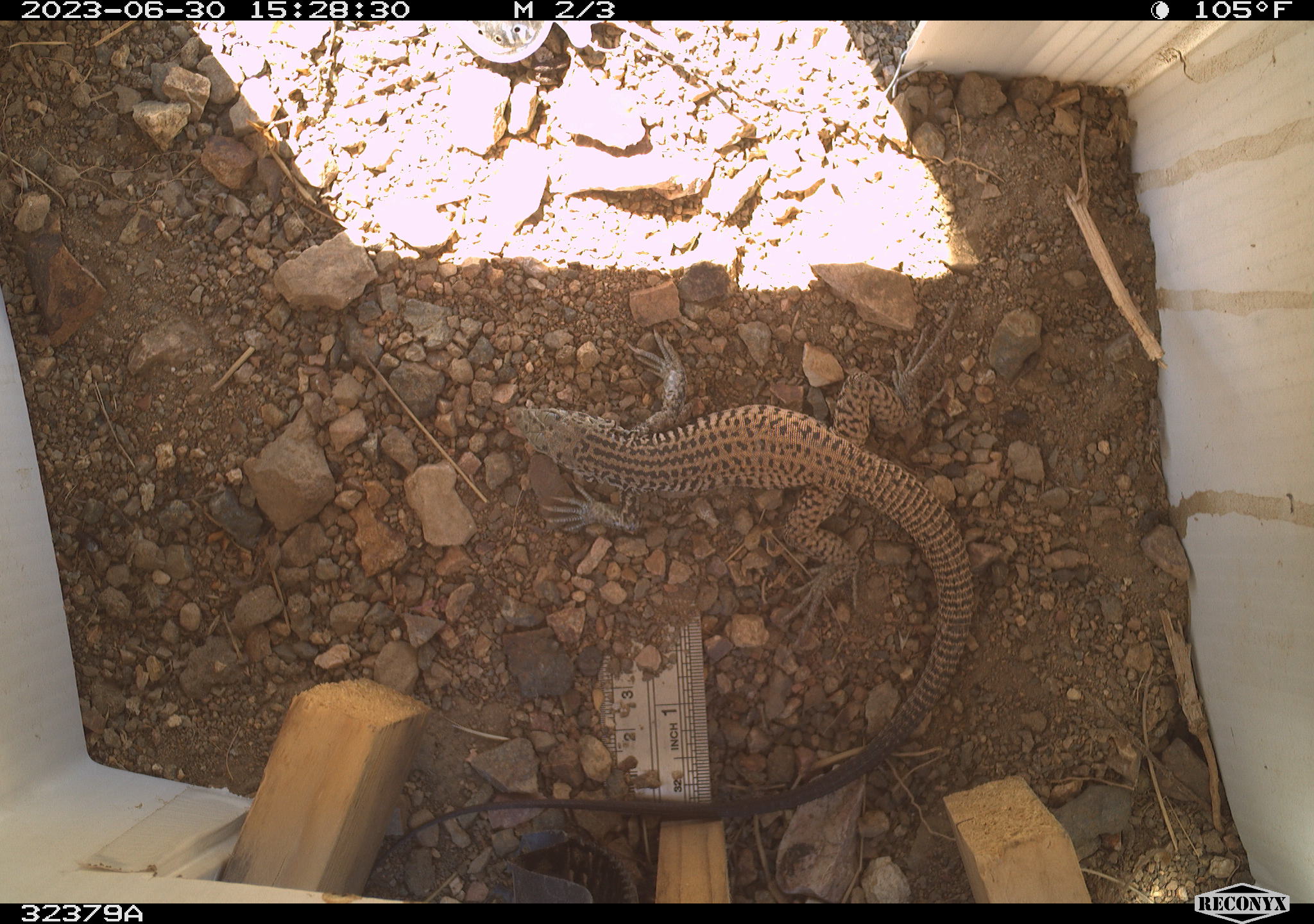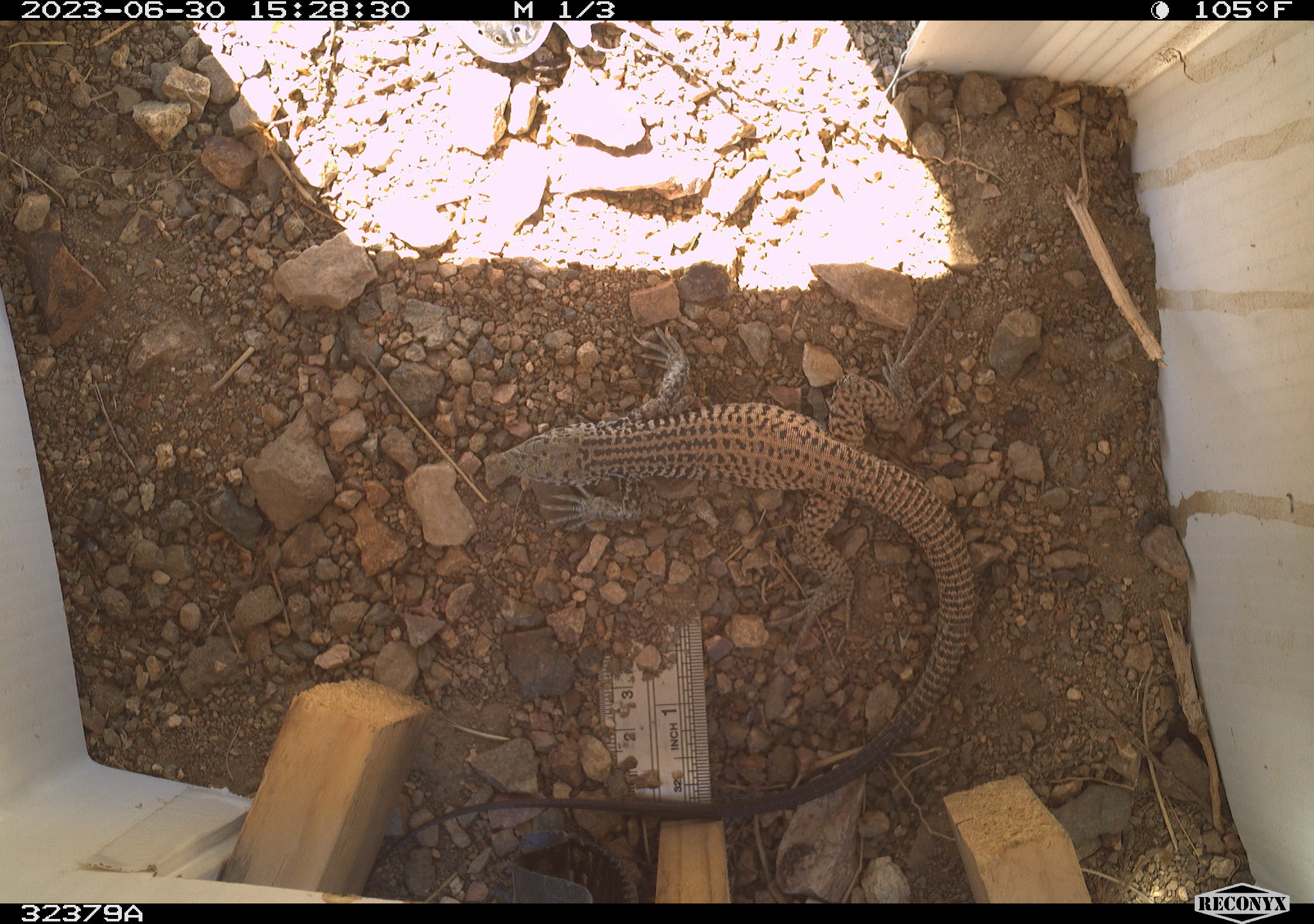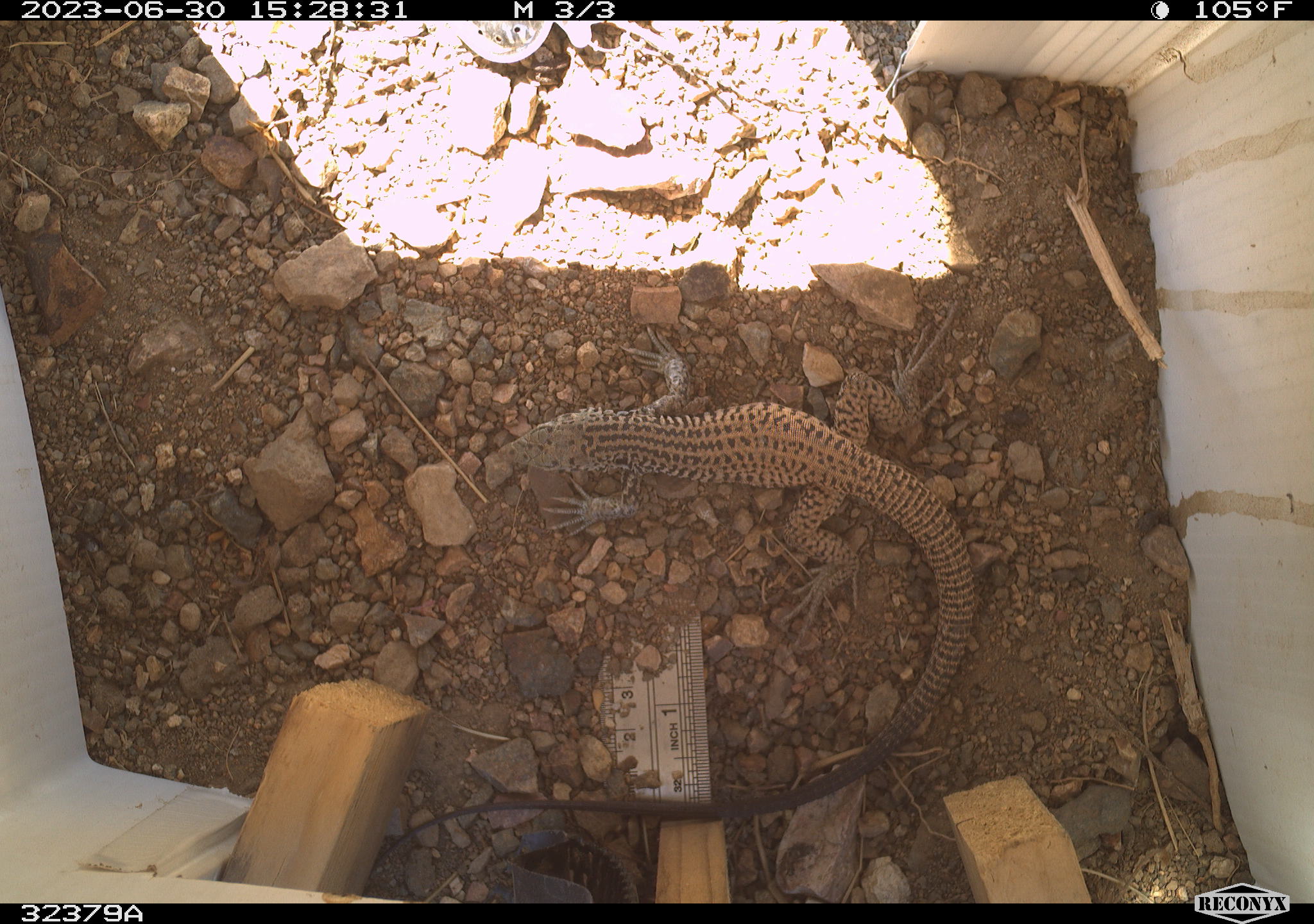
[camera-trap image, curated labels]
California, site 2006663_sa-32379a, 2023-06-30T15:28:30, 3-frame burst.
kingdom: Animalia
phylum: Chordata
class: Reptilia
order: Squamata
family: Teiidae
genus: Aspidoscelis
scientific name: Aspidoscelis tigris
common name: western whiptail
Western whiptail (Aspidoscelis tigris).